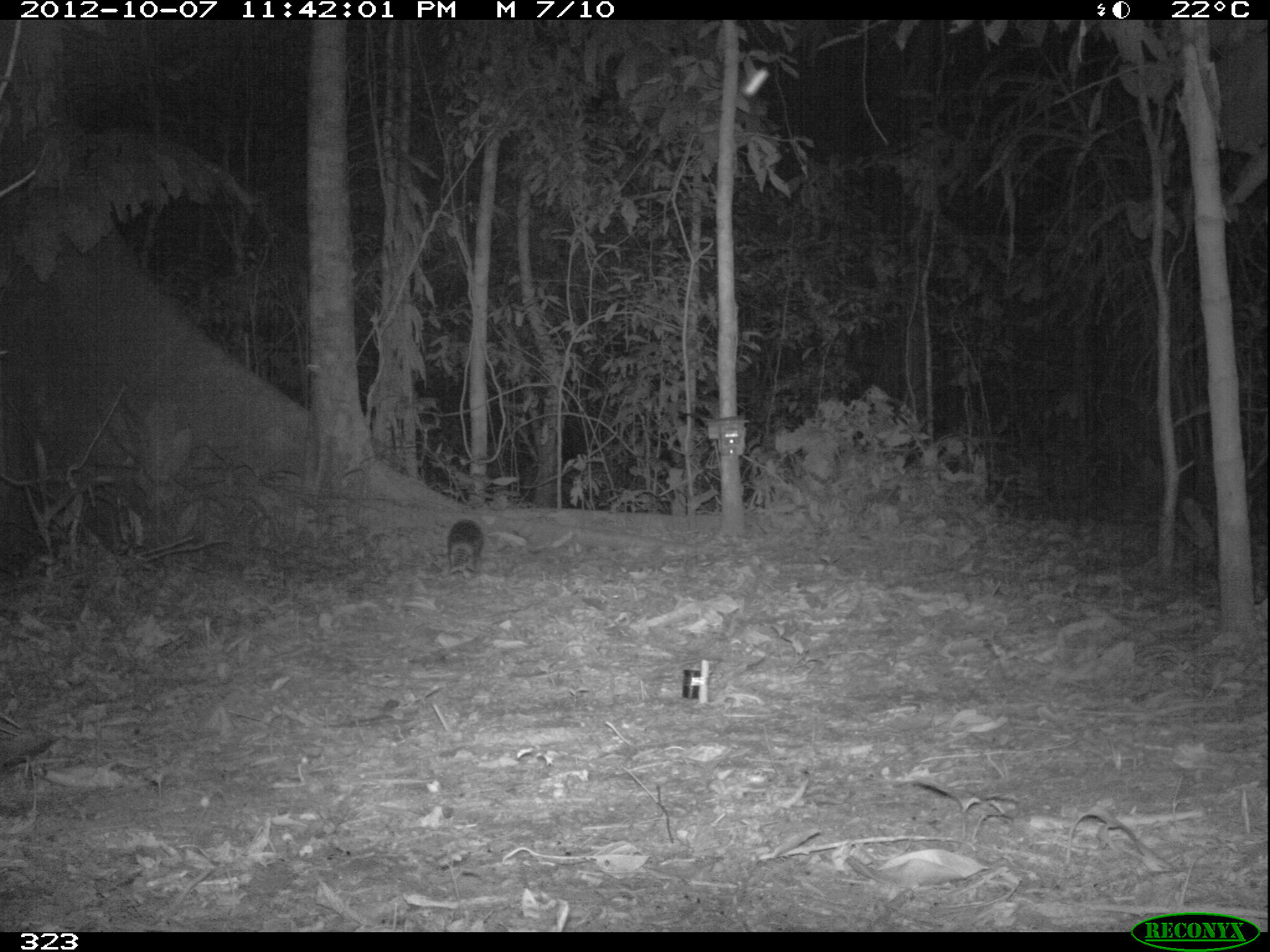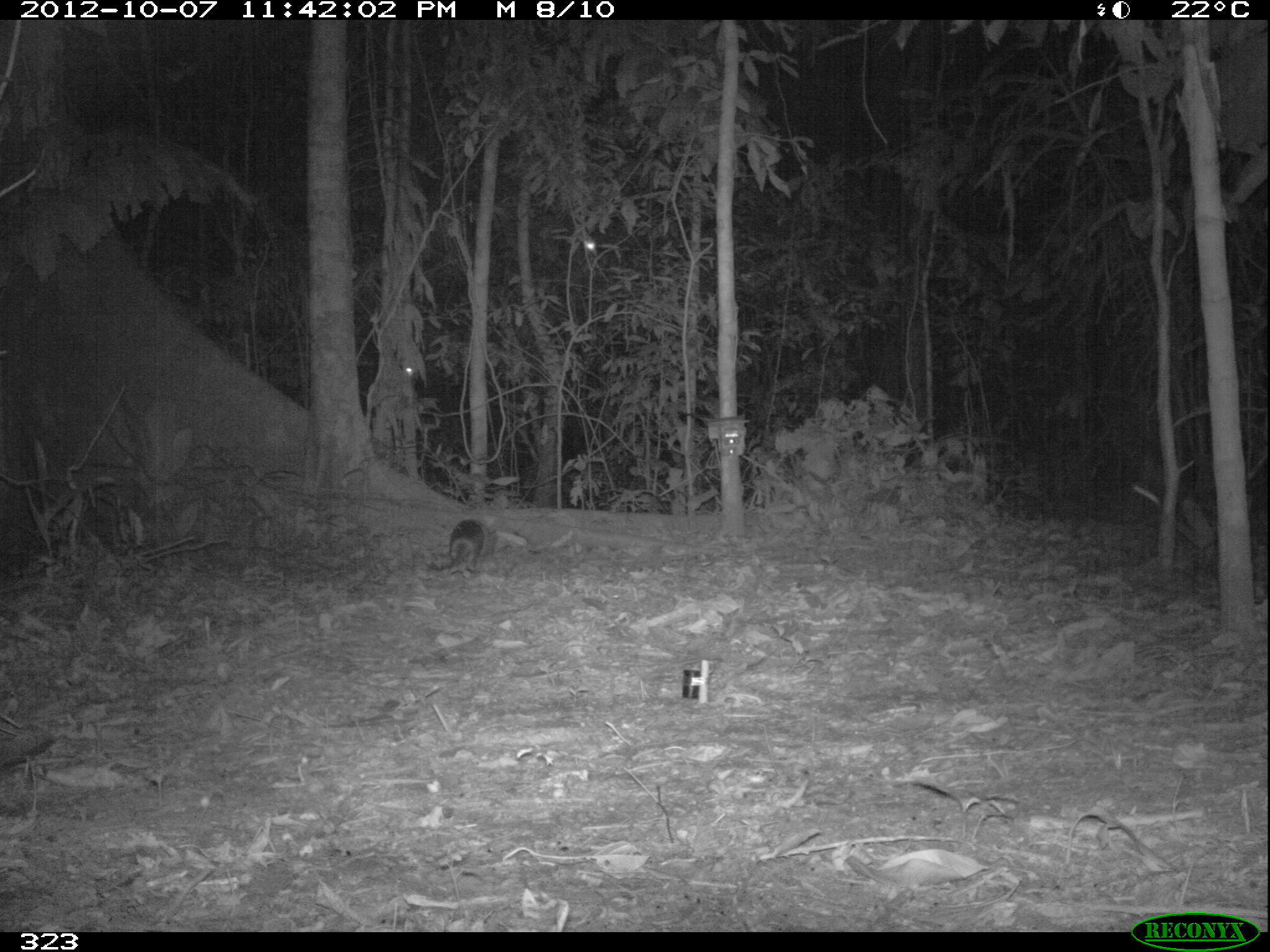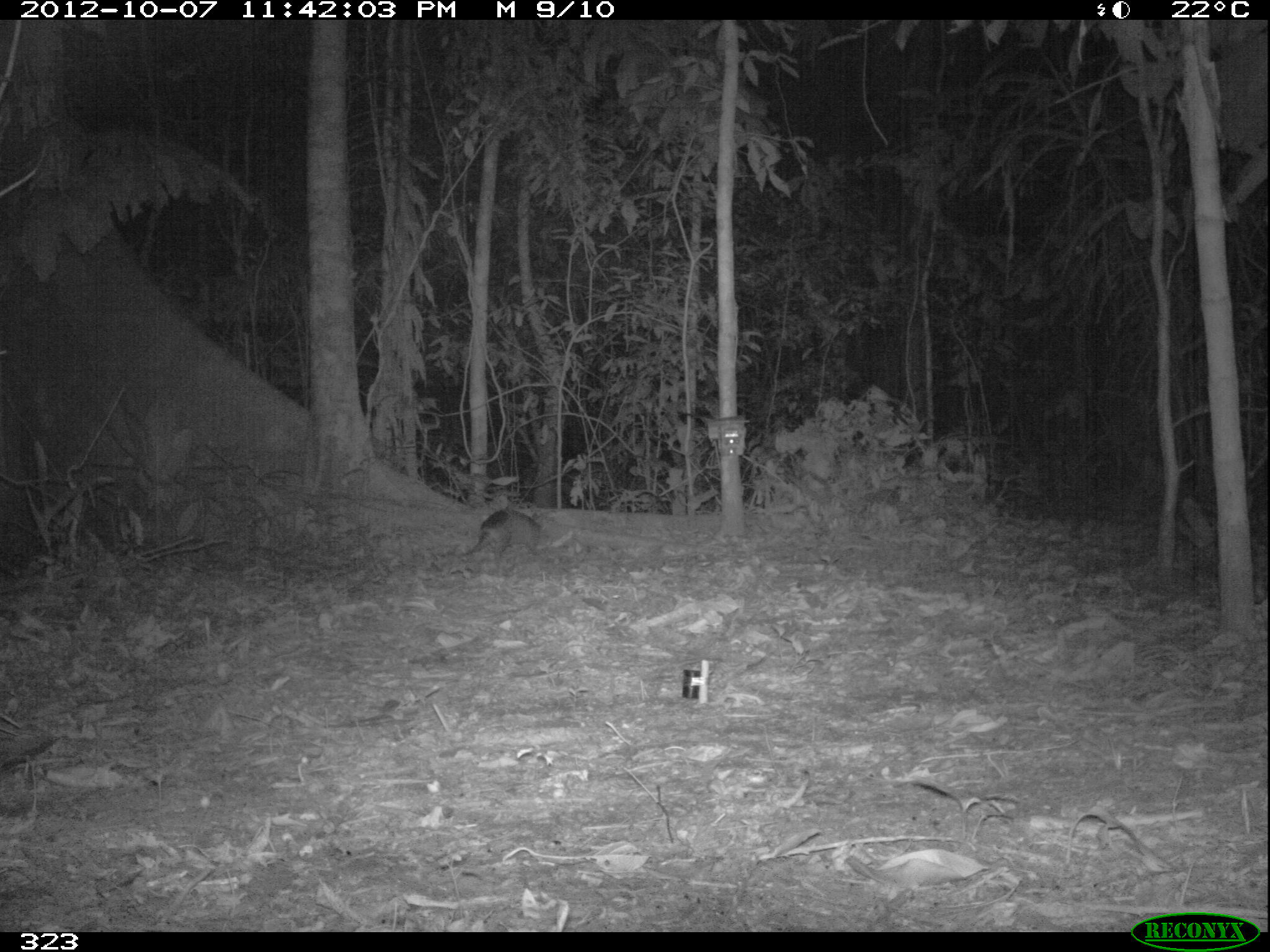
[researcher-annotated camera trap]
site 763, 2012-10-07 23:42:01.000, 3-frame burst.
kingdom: Animalia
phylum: Chordata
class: Mammalia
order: Cingulata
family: Dasypodidae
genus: Dasypus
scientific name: Dasypus novemcinctus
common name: nine-banded armadillo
Dasypus novemcinctus (nine-banded armadillo).